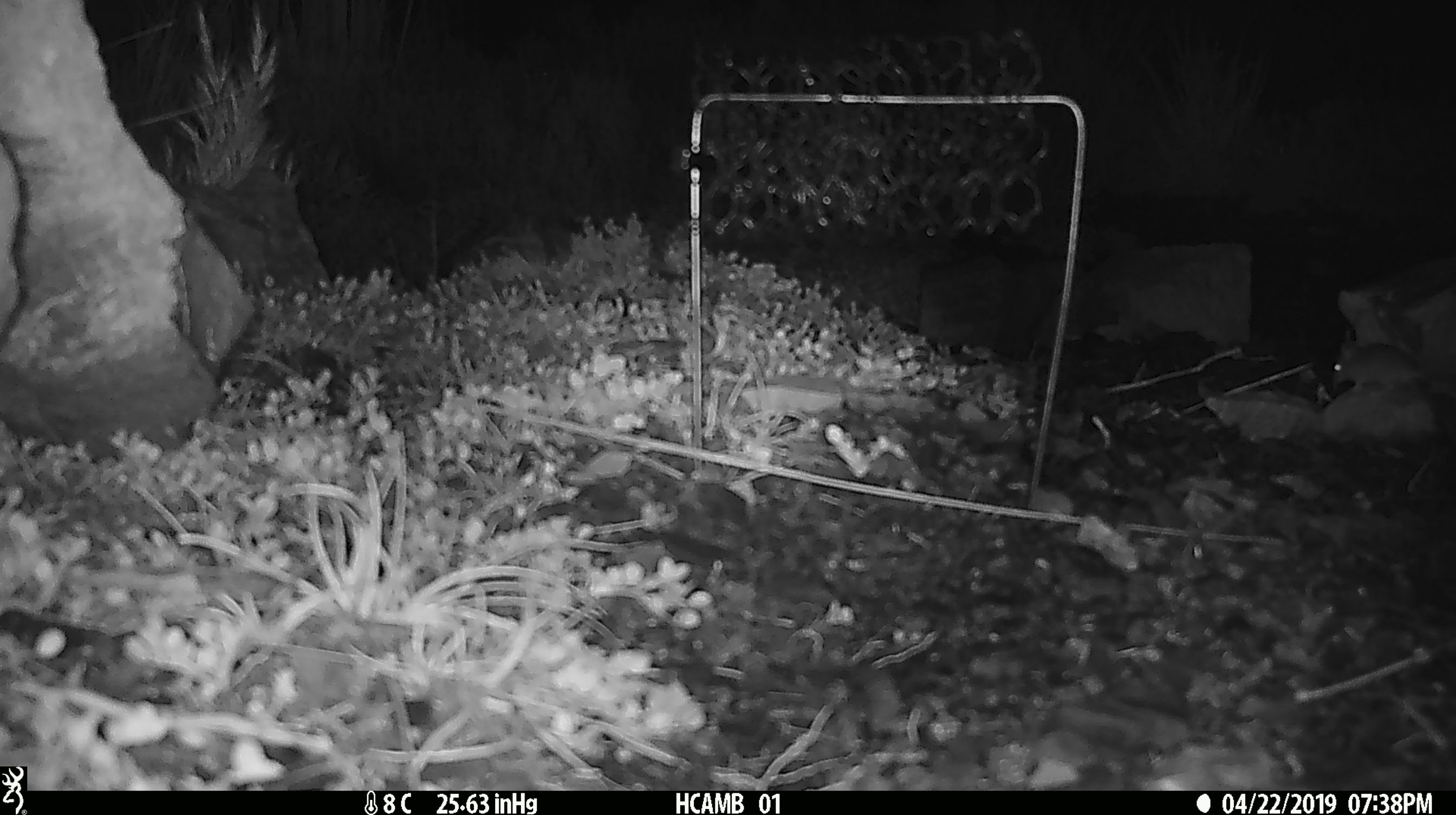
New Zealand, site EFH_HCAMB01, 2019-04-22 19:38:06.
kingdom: Animalia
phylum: Chordata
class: Mammalia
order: Rodentia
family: Muridae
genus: Mus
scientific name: Mus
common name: mouse